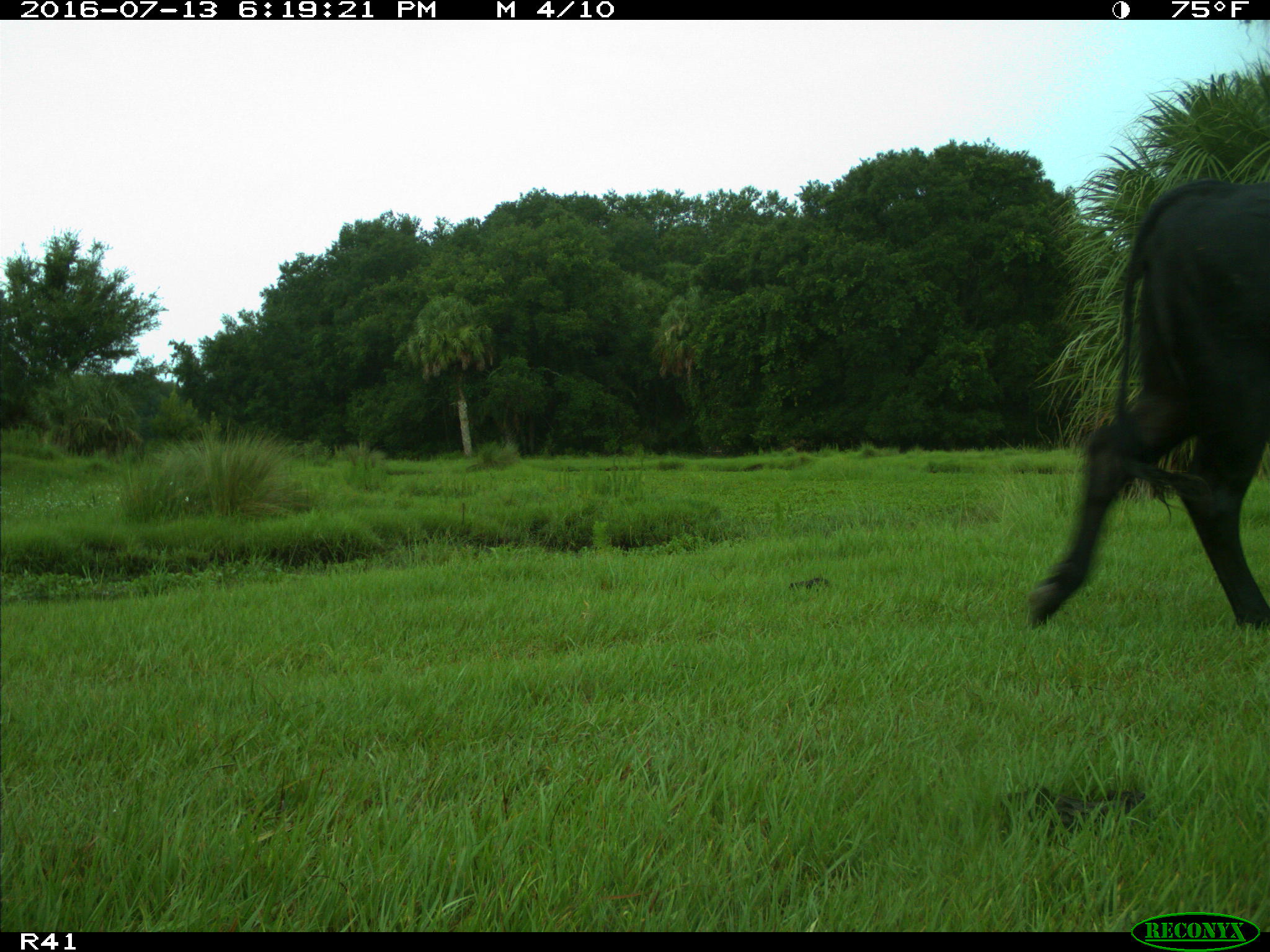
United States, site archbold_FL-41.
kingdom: Animalia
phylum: Chordata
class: Mammalia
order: Artiodactyla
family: Bovidae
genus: Bos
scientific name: Bos taurus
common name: domestic cow